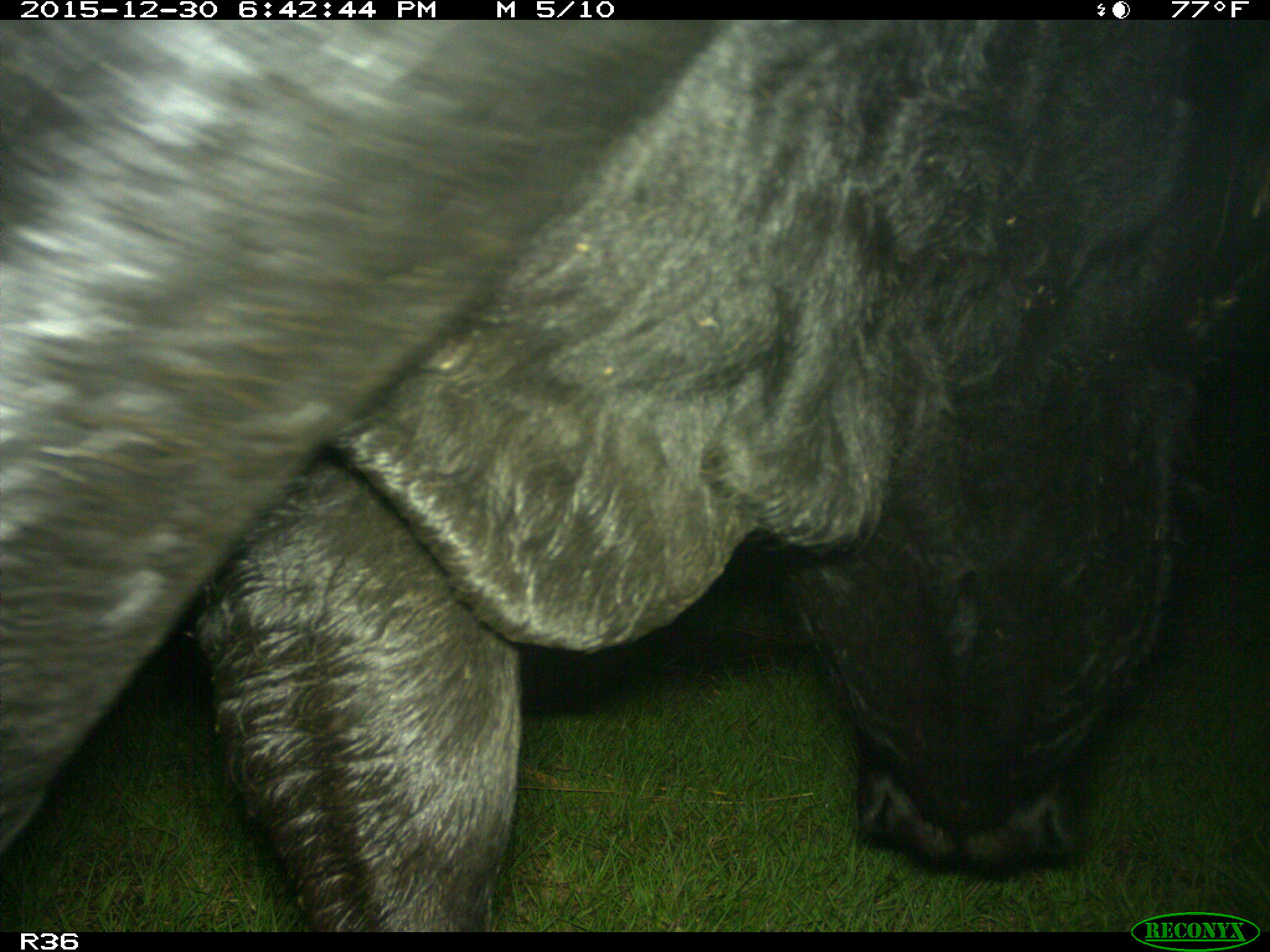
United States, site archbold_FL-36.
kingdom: Animalia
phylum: Chordata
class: Mammalia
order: Artiodactyla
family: Bovidae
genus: Bos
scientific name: Bos taurus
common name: domestic cow